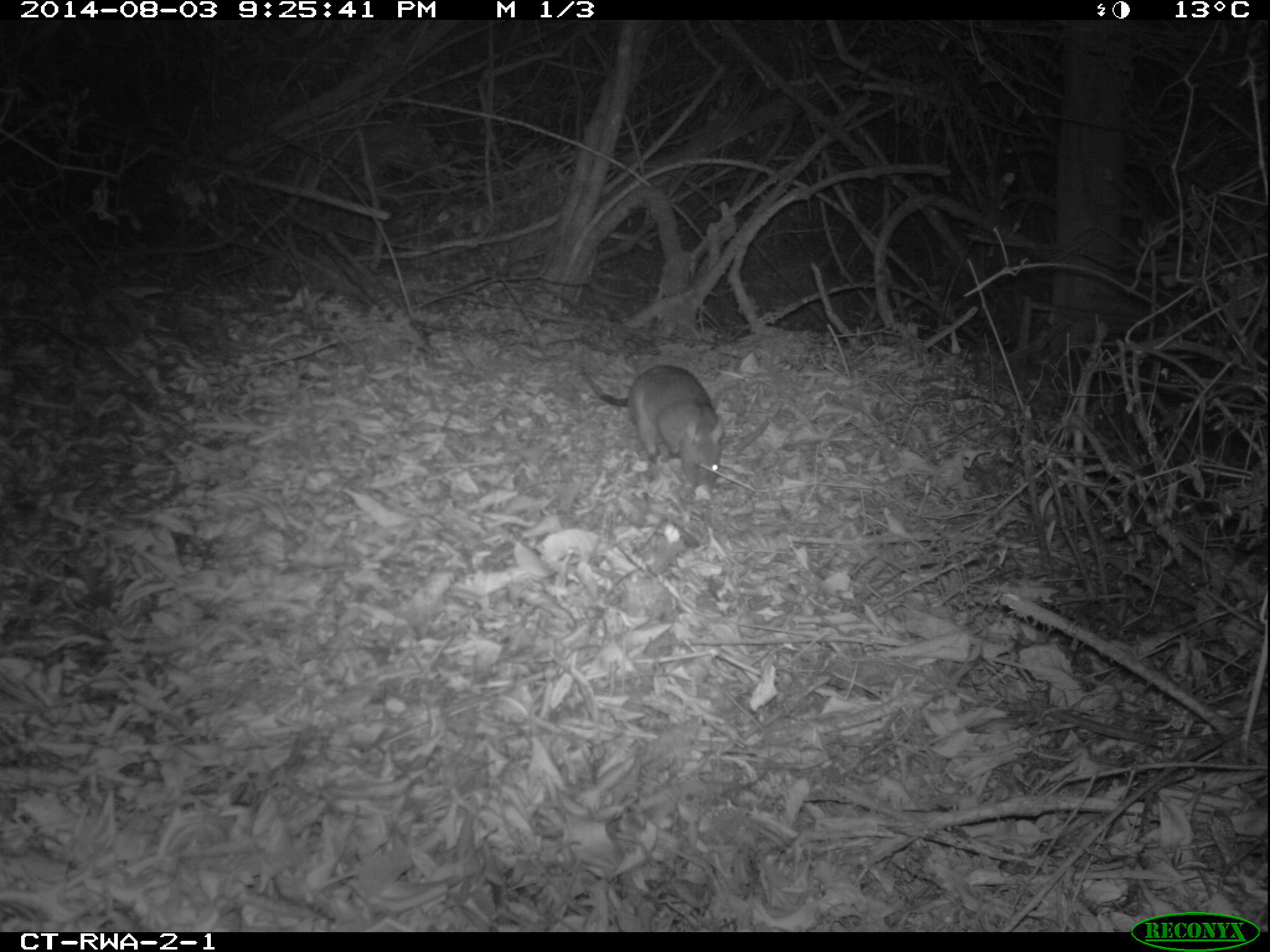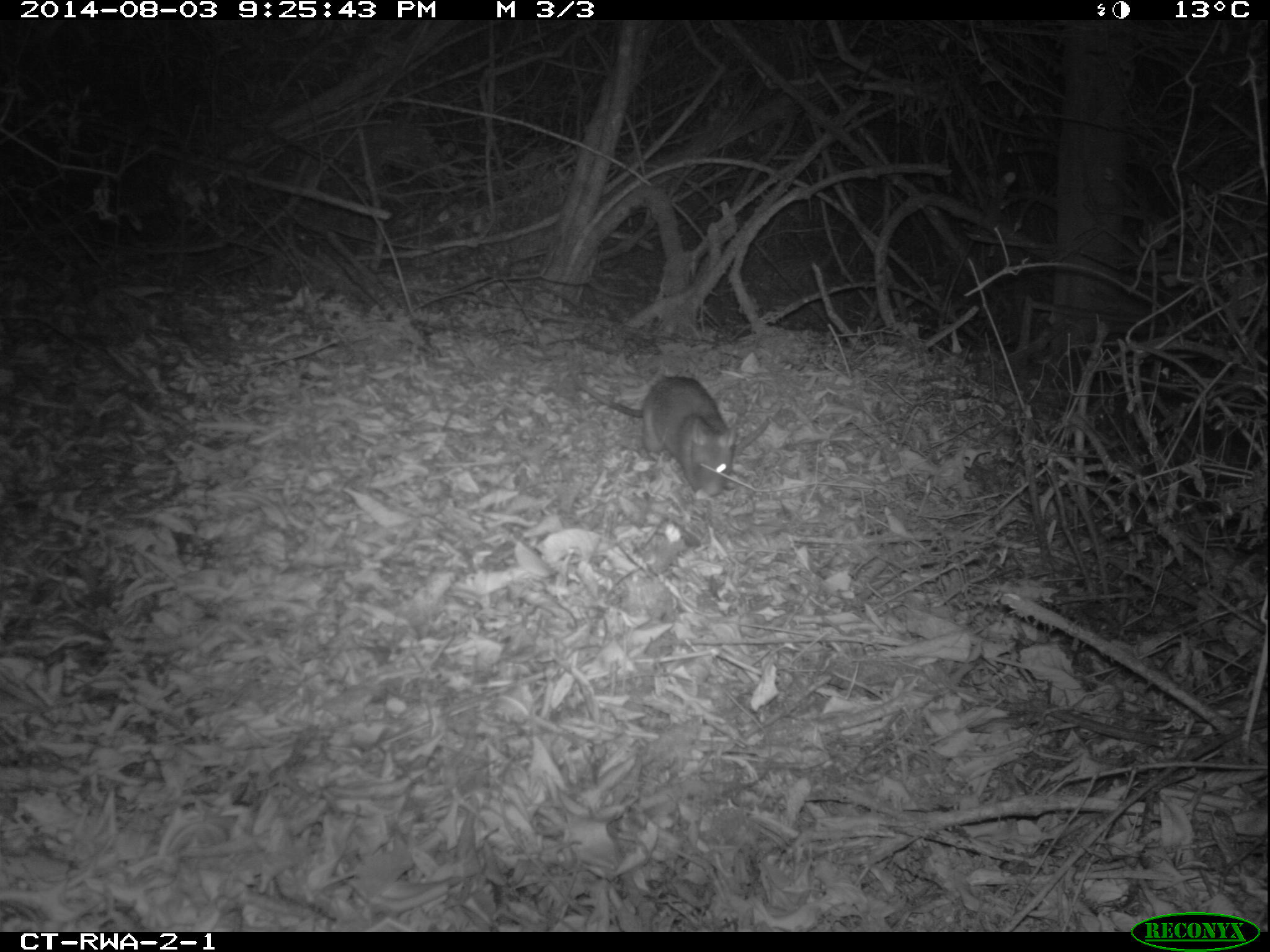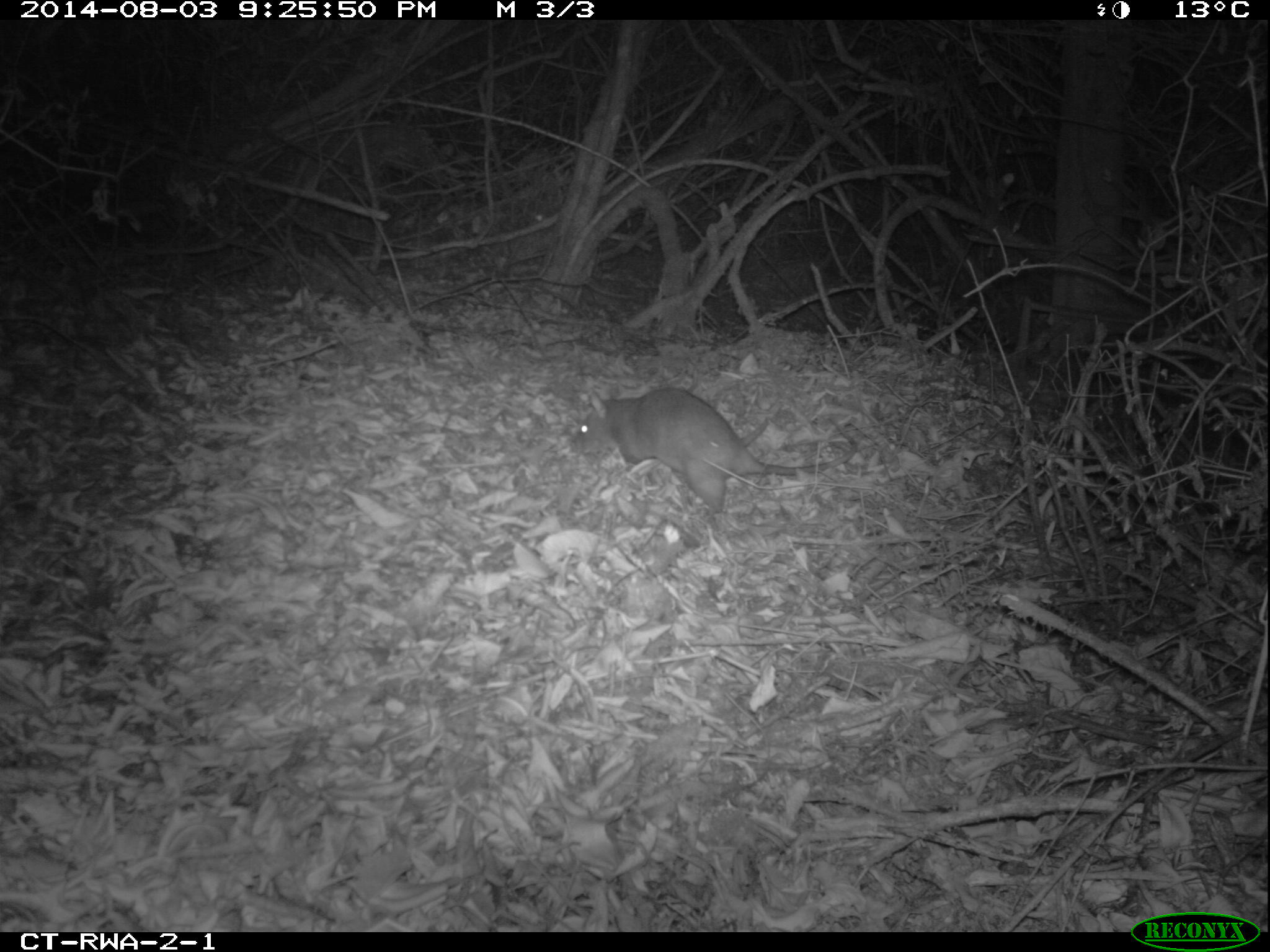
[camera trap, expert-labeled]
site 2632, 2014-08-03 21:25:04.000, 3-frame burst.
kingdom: Animalia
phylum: Chordata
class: Mammalia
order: Rodentia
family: Nesomyidae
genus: Cricetomys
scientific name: Cricetomys gambianus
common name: african giant pouched rat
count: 1